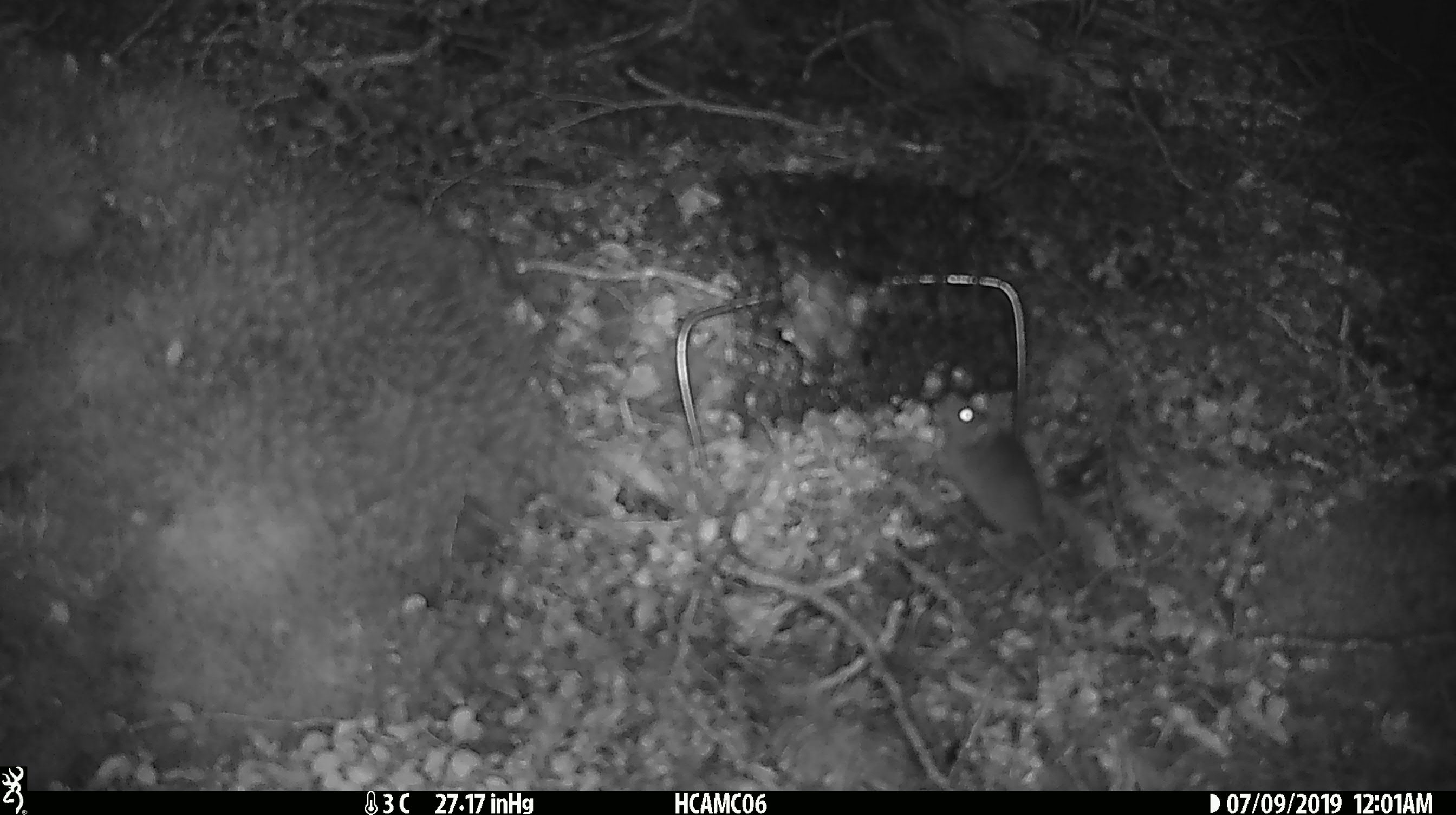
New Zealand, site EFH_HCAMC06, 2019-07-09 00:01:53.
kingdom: Animalia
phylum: Chordata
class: Mammalia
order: Rodentia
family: Muridae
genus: Mus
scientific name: Mus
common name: mouse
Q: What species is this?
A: Mouse (Mus).